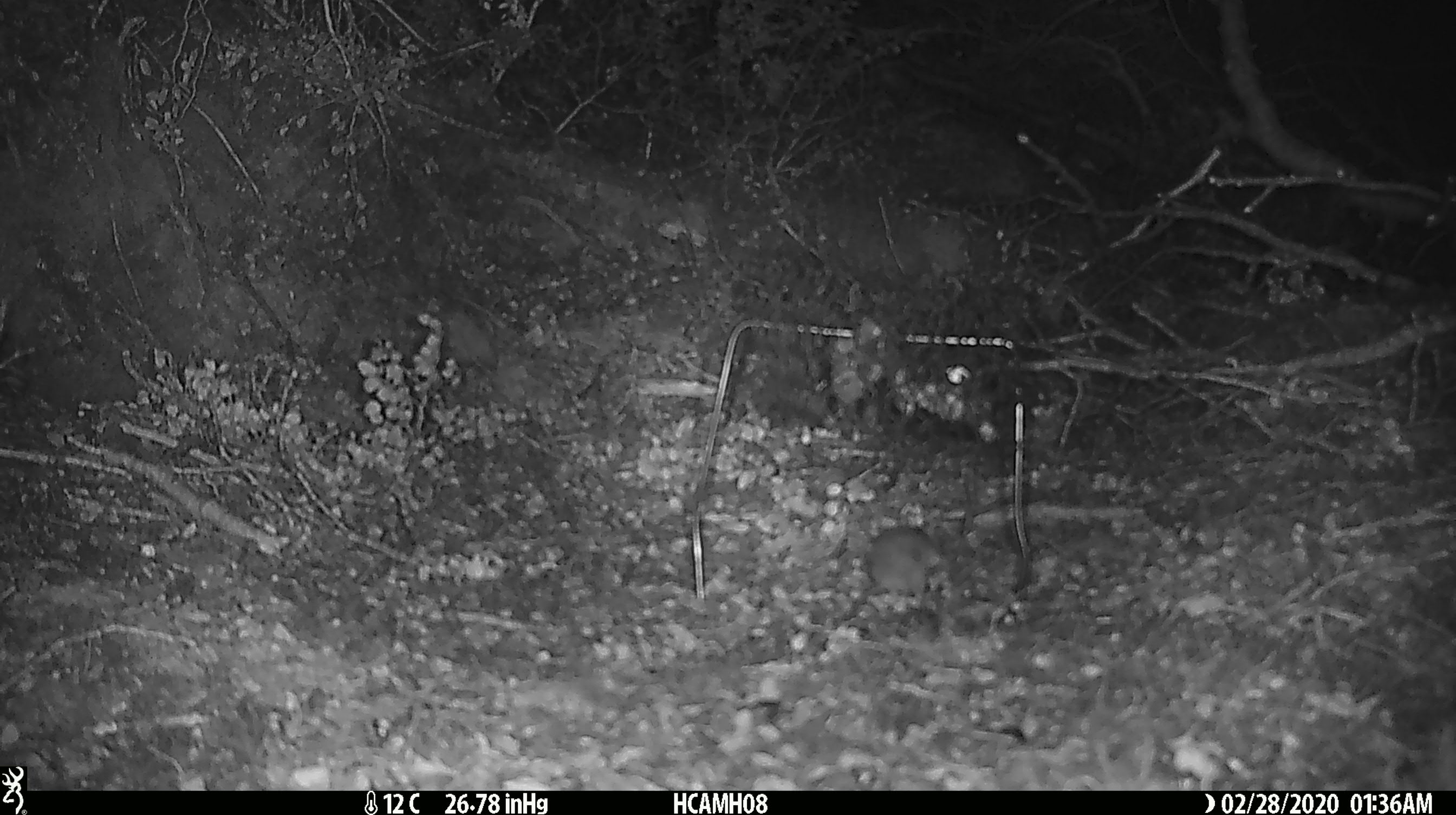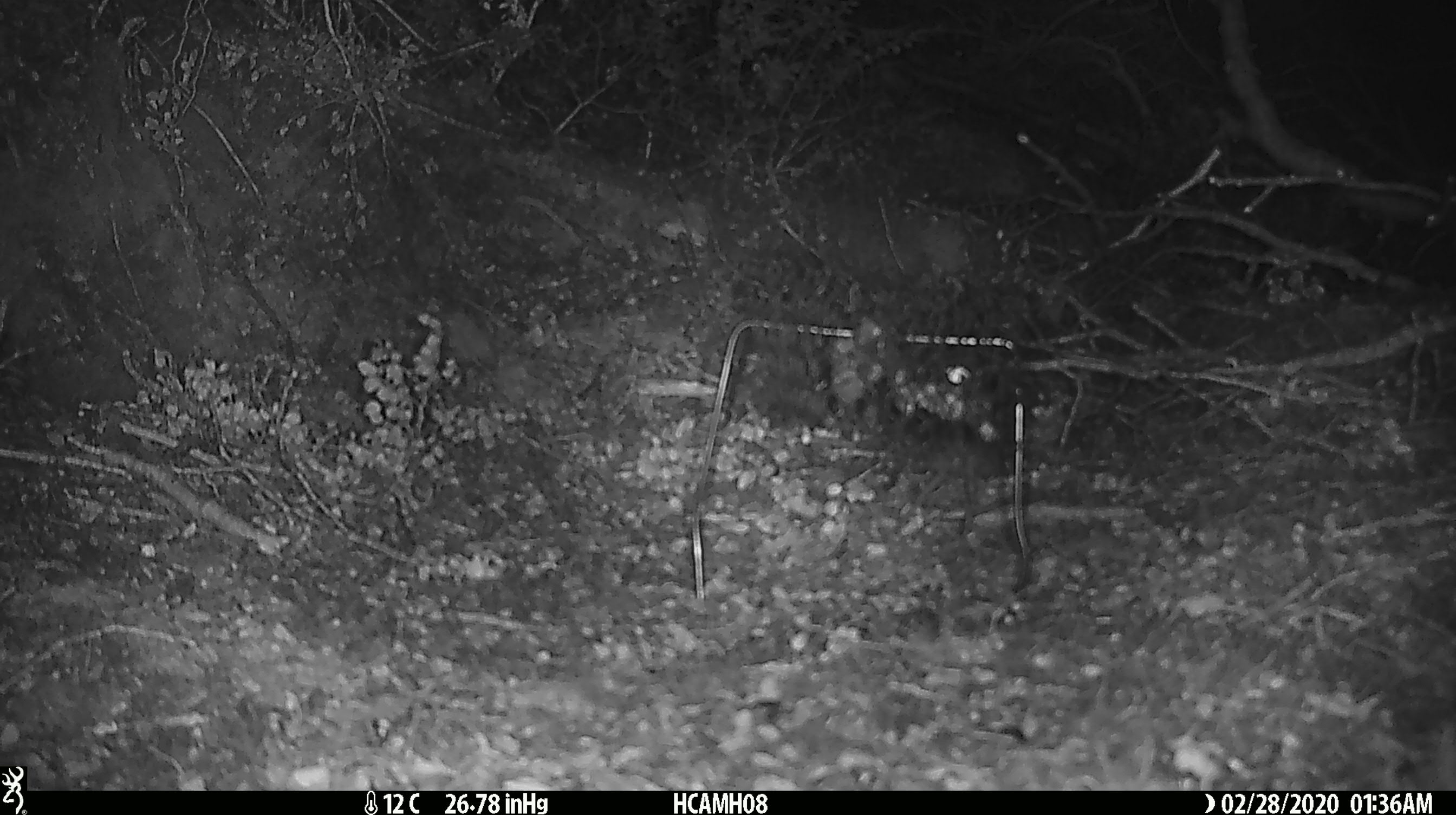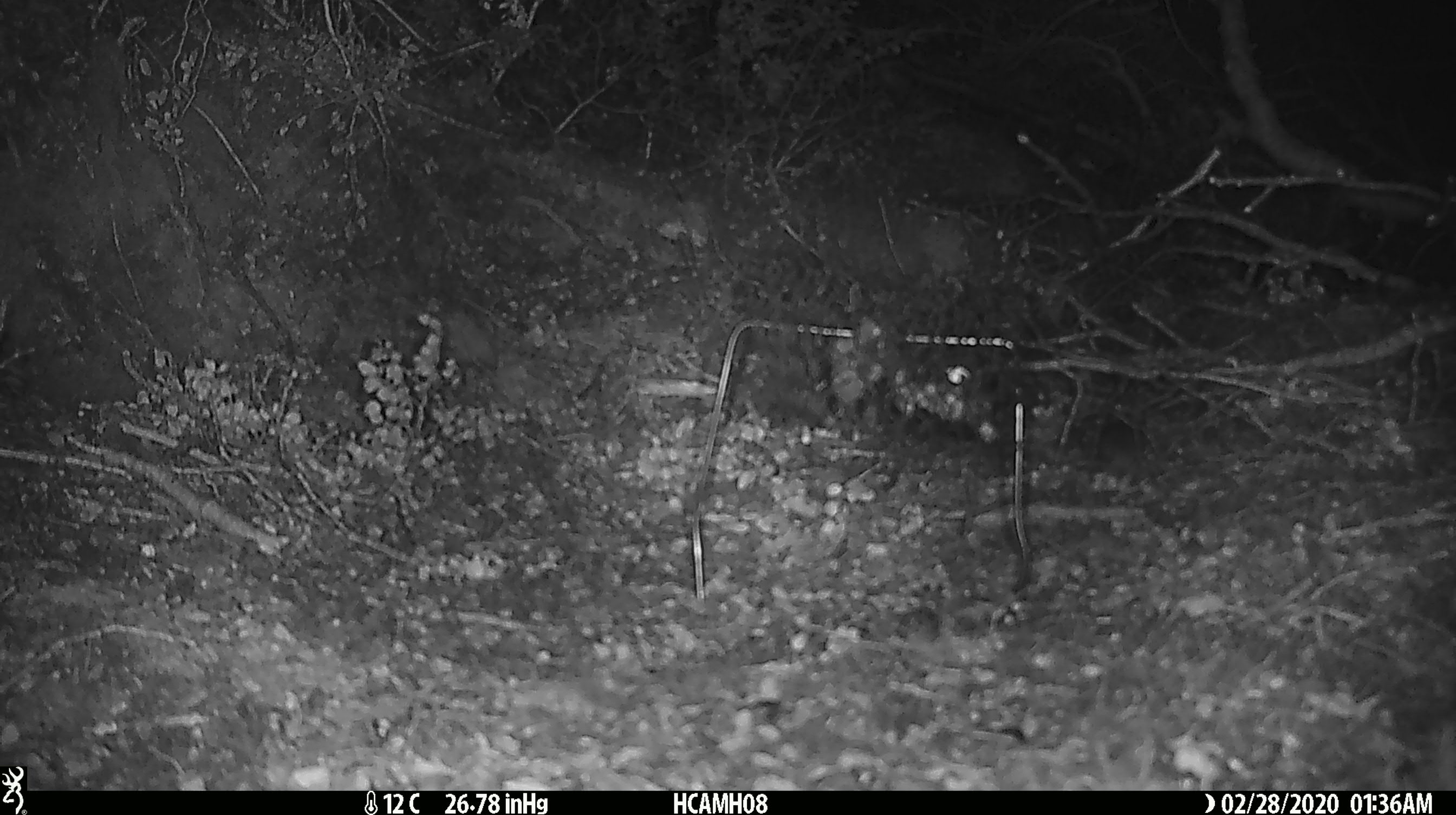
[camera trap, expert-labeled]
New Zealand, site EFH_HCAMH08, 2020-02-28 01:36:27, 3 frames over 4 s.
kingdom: Animalia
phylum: Chordata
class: Mammalia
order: Rodentia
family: Muridae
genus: Mus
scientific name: Mus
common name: mouse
Mouse (Mus).